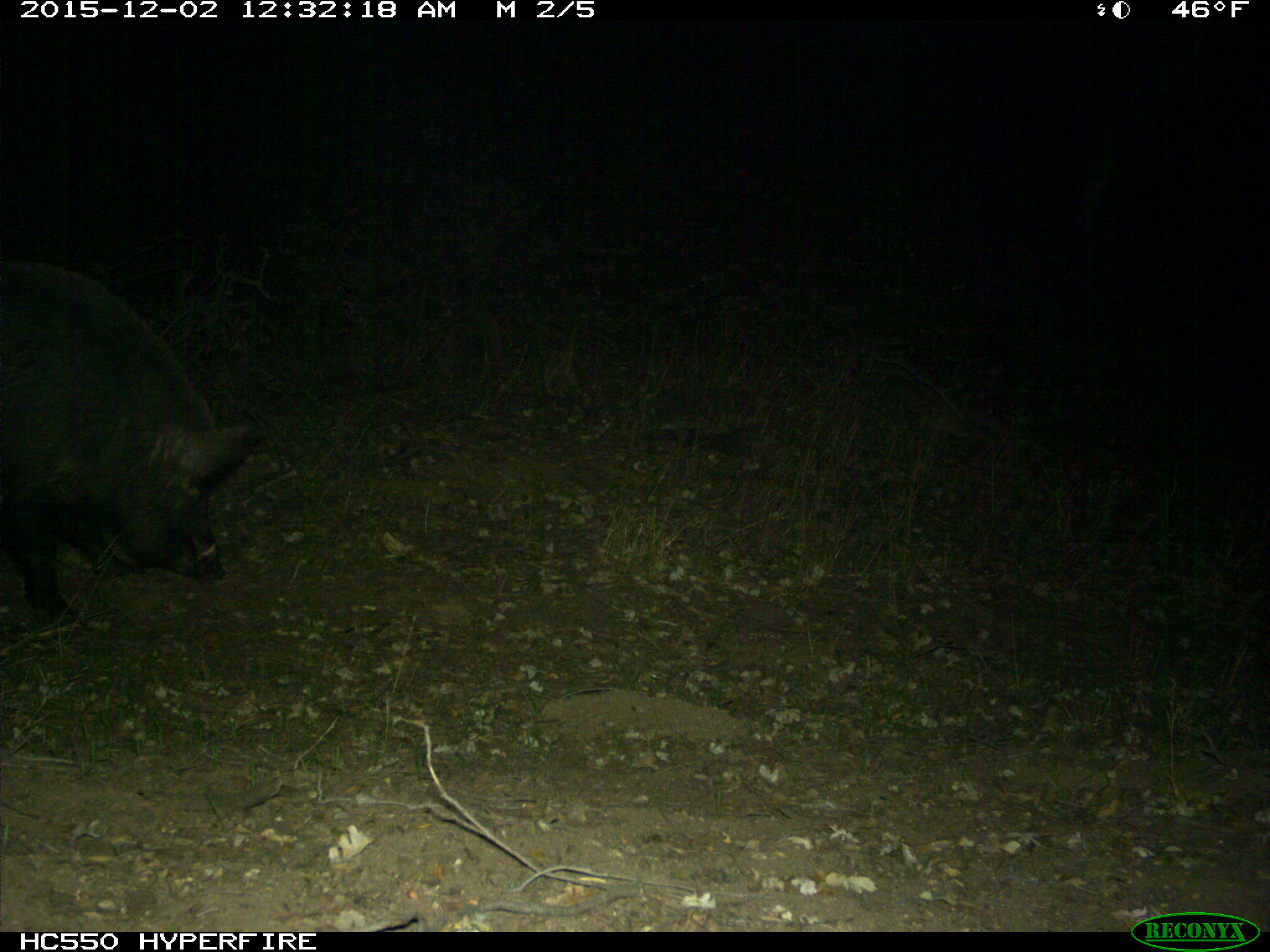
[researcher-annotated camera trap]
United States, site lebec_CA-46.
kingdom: Animalia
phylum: Chordata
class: Mammalia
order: Artiodactyla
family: Suidae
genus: Sus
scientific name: Sus scrofa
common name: wild boar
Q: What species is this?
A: Sus scrofa (wild boar).